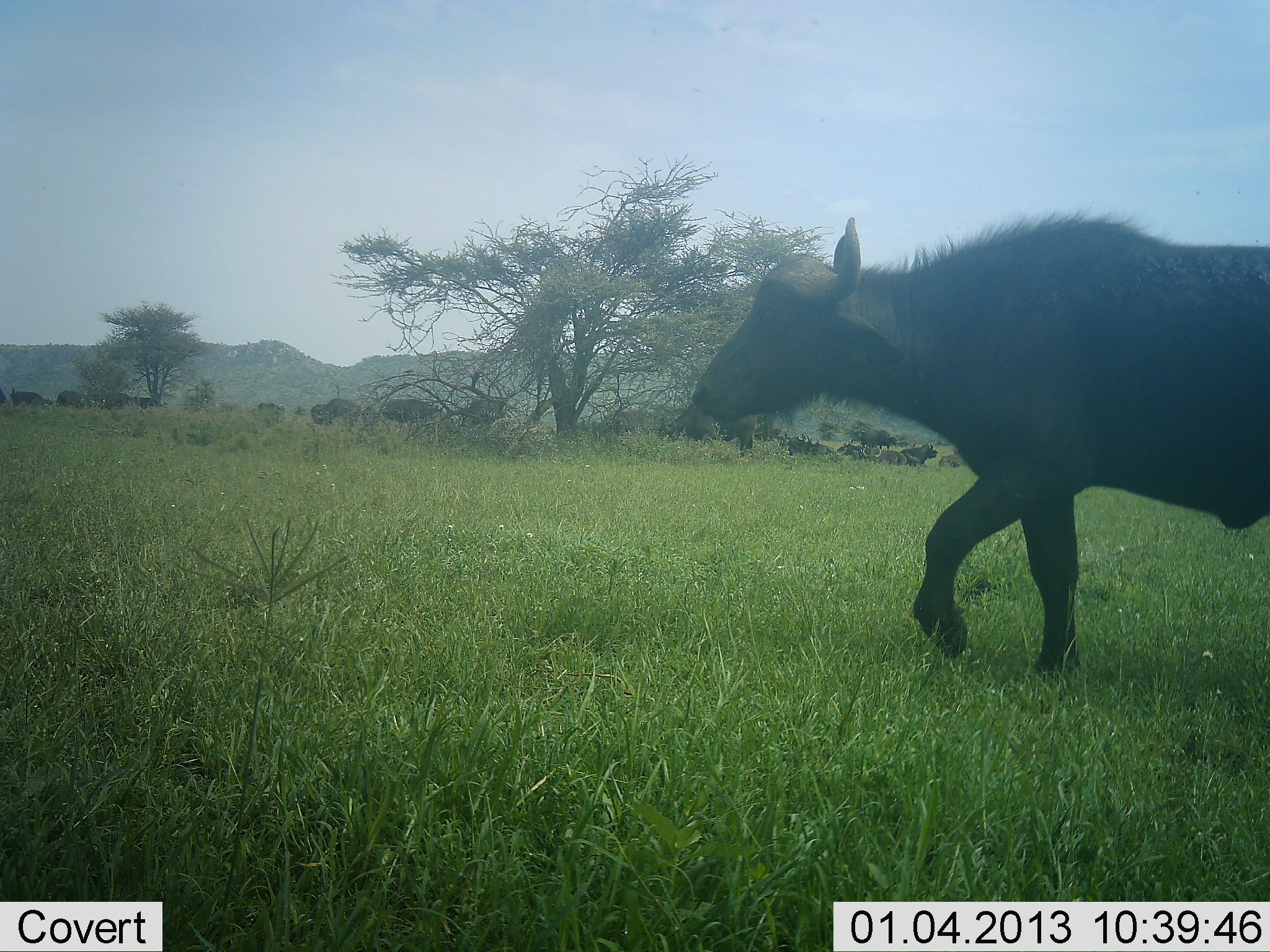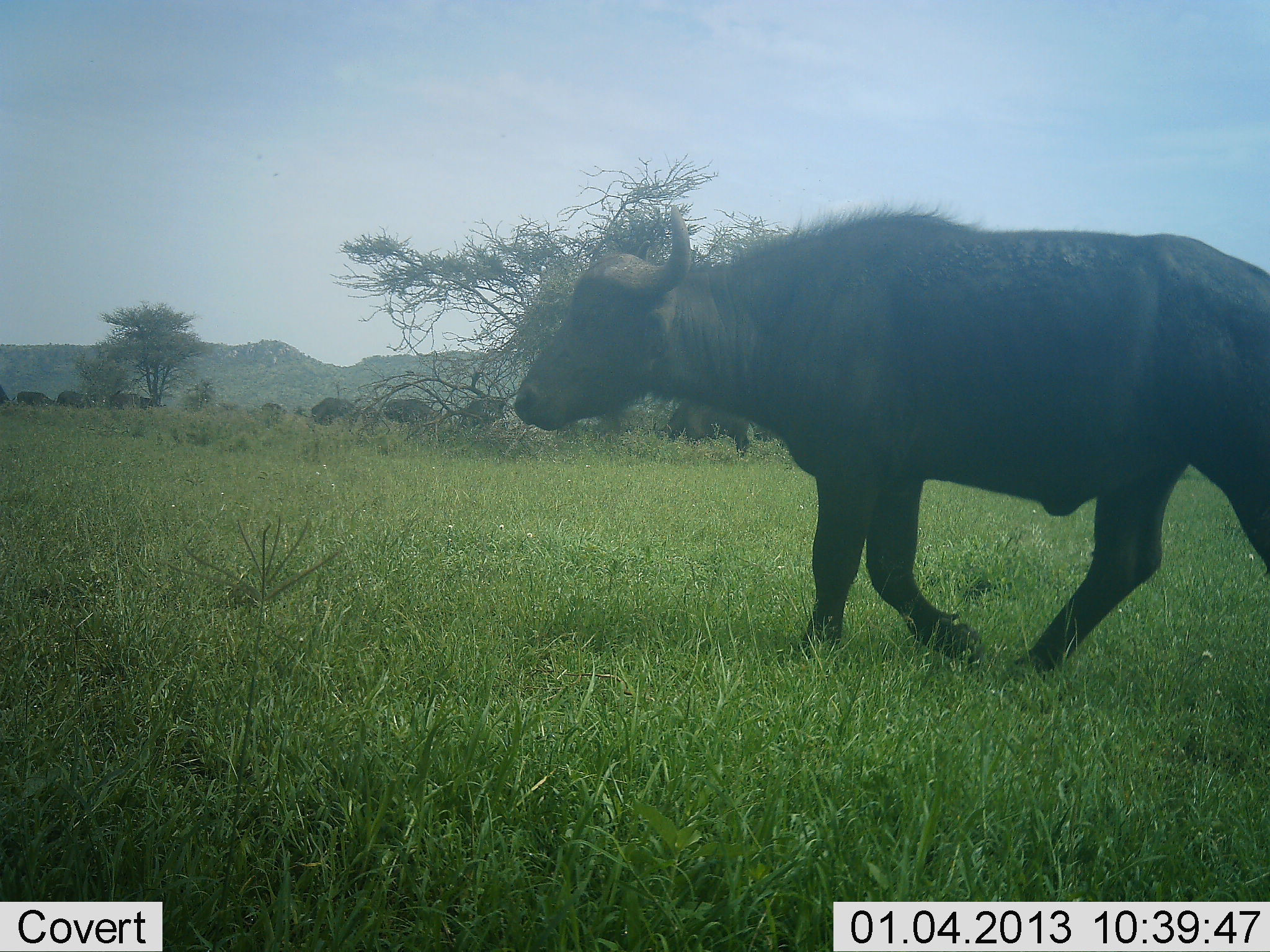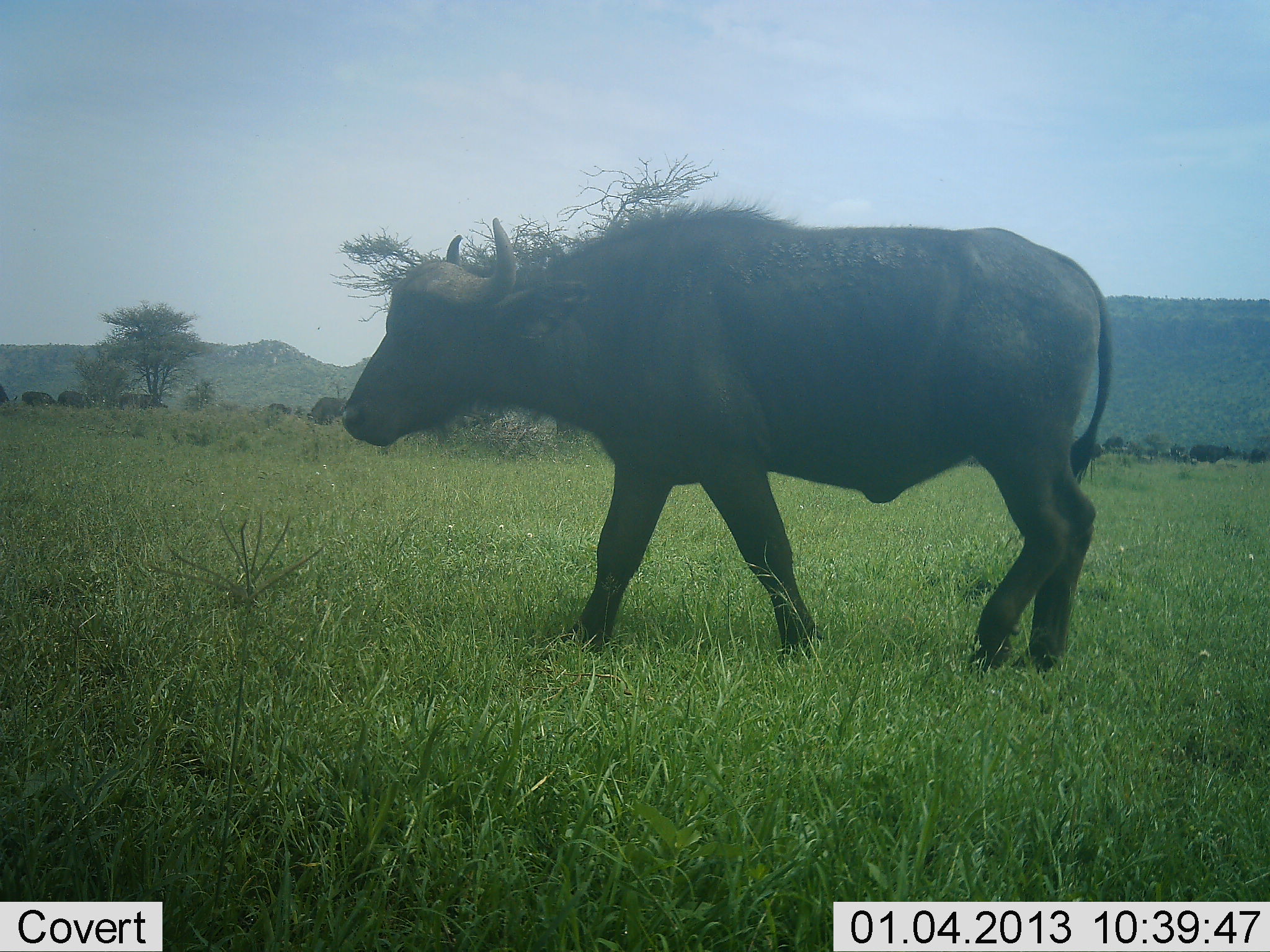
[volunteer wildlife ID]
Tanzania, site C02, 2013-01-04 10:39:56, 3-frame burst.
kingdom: Animalia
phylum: Chordata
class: Mammalia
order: Artiodactyla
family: Bovidae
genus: Syncerus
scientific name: Syncerus caffer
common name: cape buffalo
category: buffalo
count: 11-50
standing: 13%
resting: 4%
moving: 96%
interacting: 4%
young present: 0%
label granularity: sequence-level